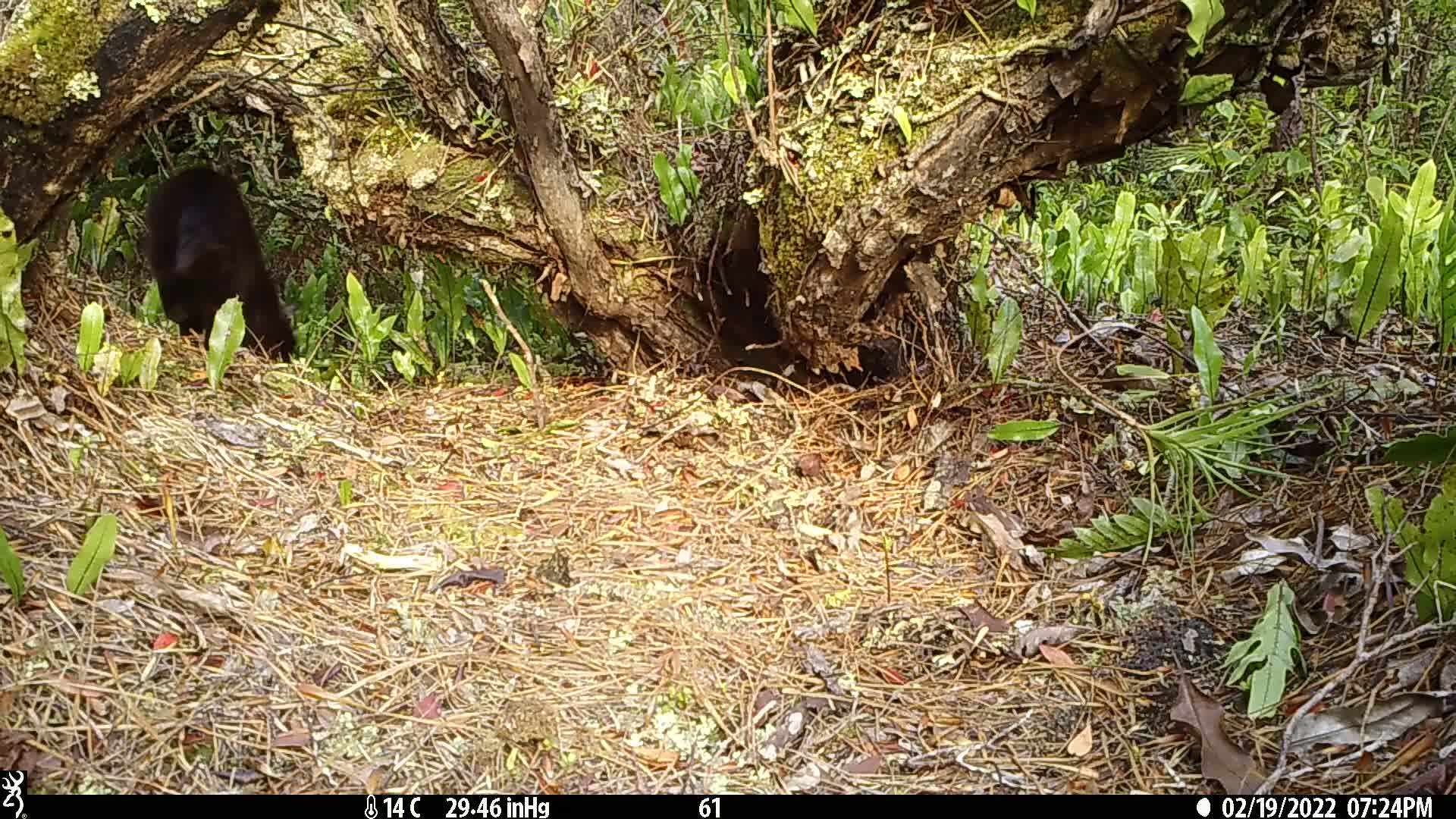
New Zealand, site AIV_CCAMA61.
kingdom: Animalia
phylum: Chordata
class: Mammalia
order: Carnivora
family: Felidae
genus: Felis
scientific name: Felis catus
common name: domestic cat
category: cat